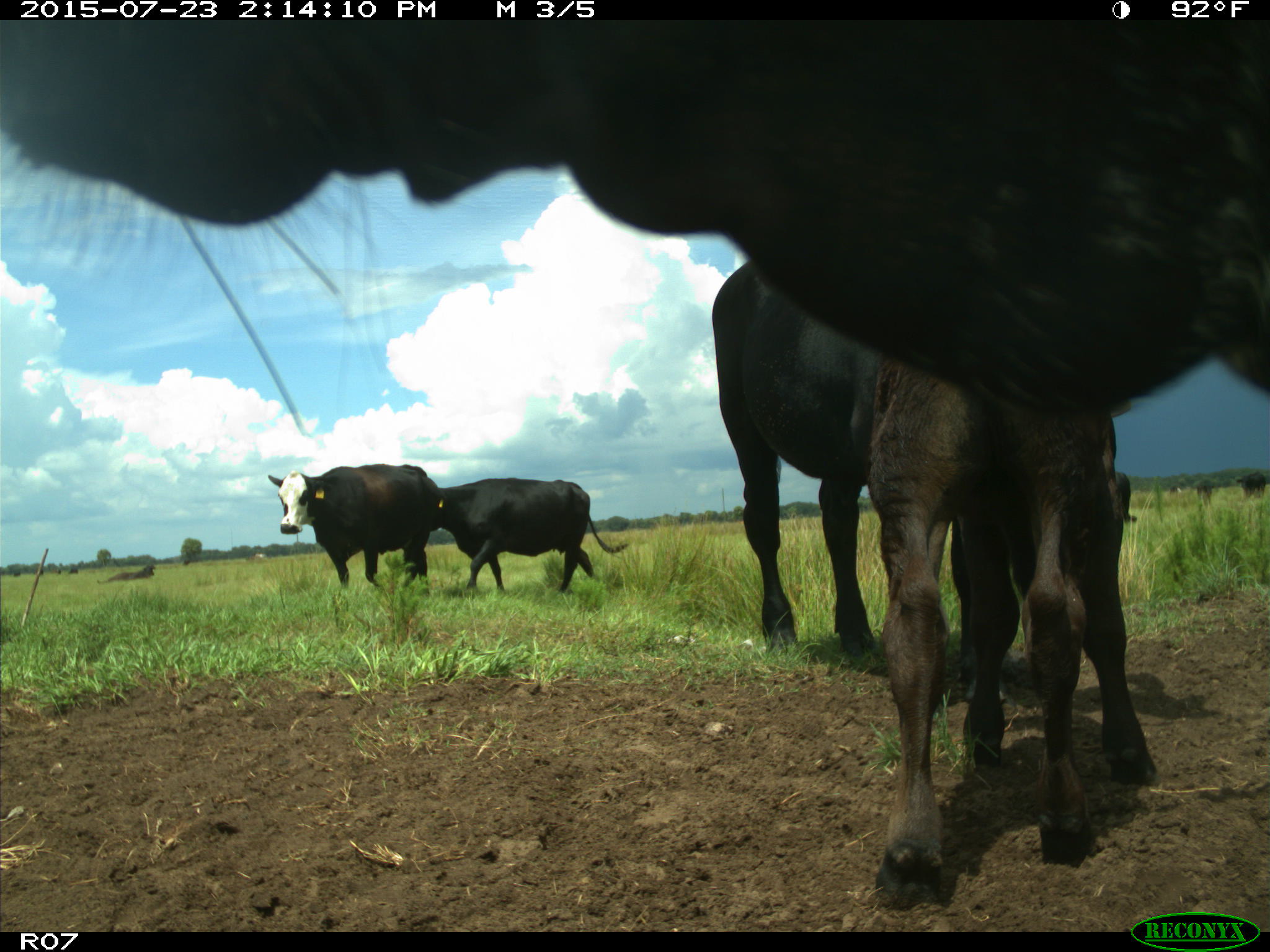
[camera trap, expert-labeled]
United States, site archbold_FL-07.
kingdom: Animalia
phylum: Chordata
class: Mammalia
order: Artiodactyla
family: Bovidae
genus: Bos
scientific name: Bos taurus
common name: domestic cow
Bos taurus (domestic cow).